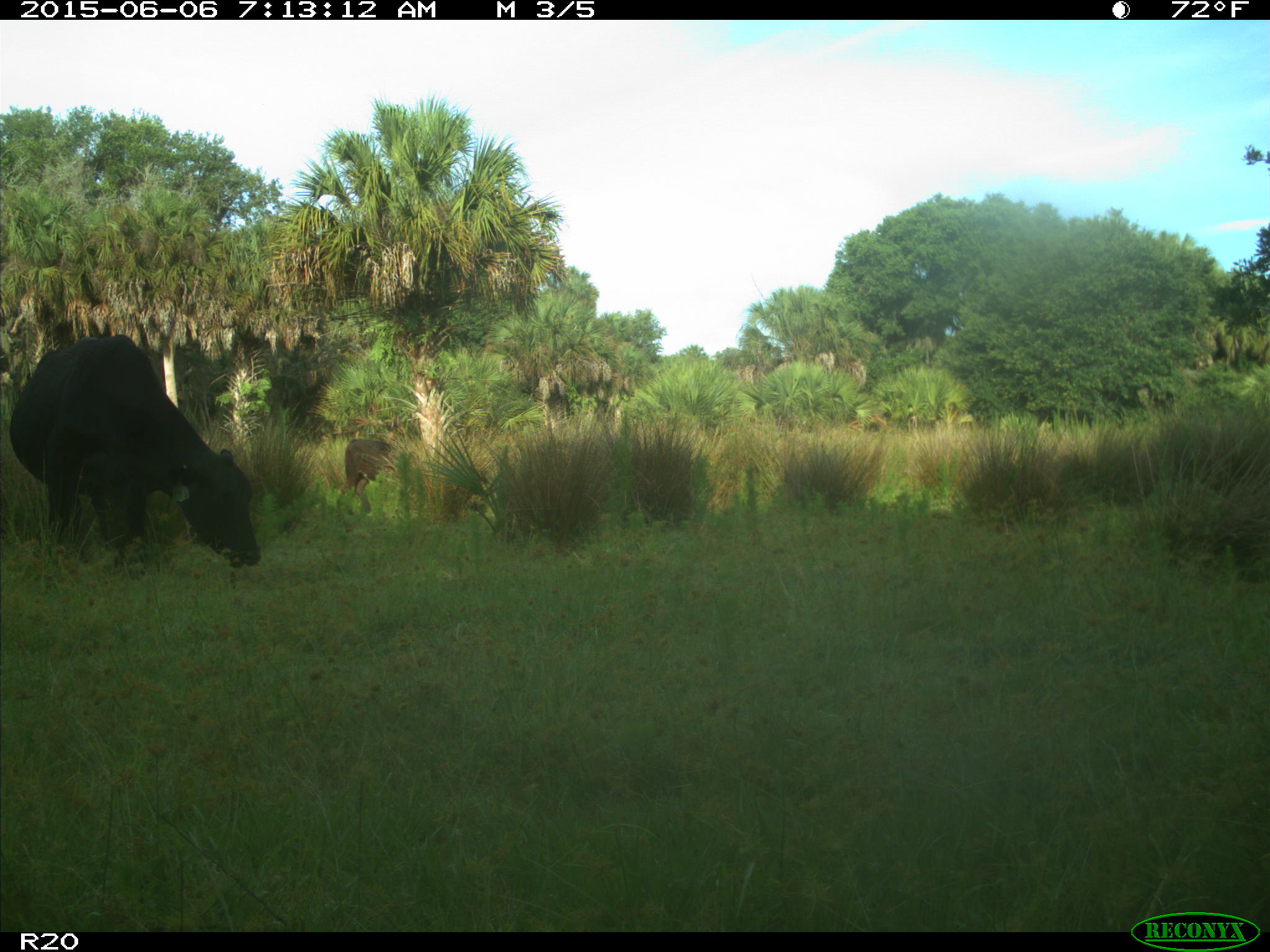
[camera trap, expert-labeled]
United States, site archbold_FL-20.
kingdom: Animalia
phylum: Chordata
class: Mammalia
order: Artiodactyla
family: Bovidae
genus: Bos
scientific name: Bos taurus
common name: domestic cow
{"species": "Bos taurus (domestic cow)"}